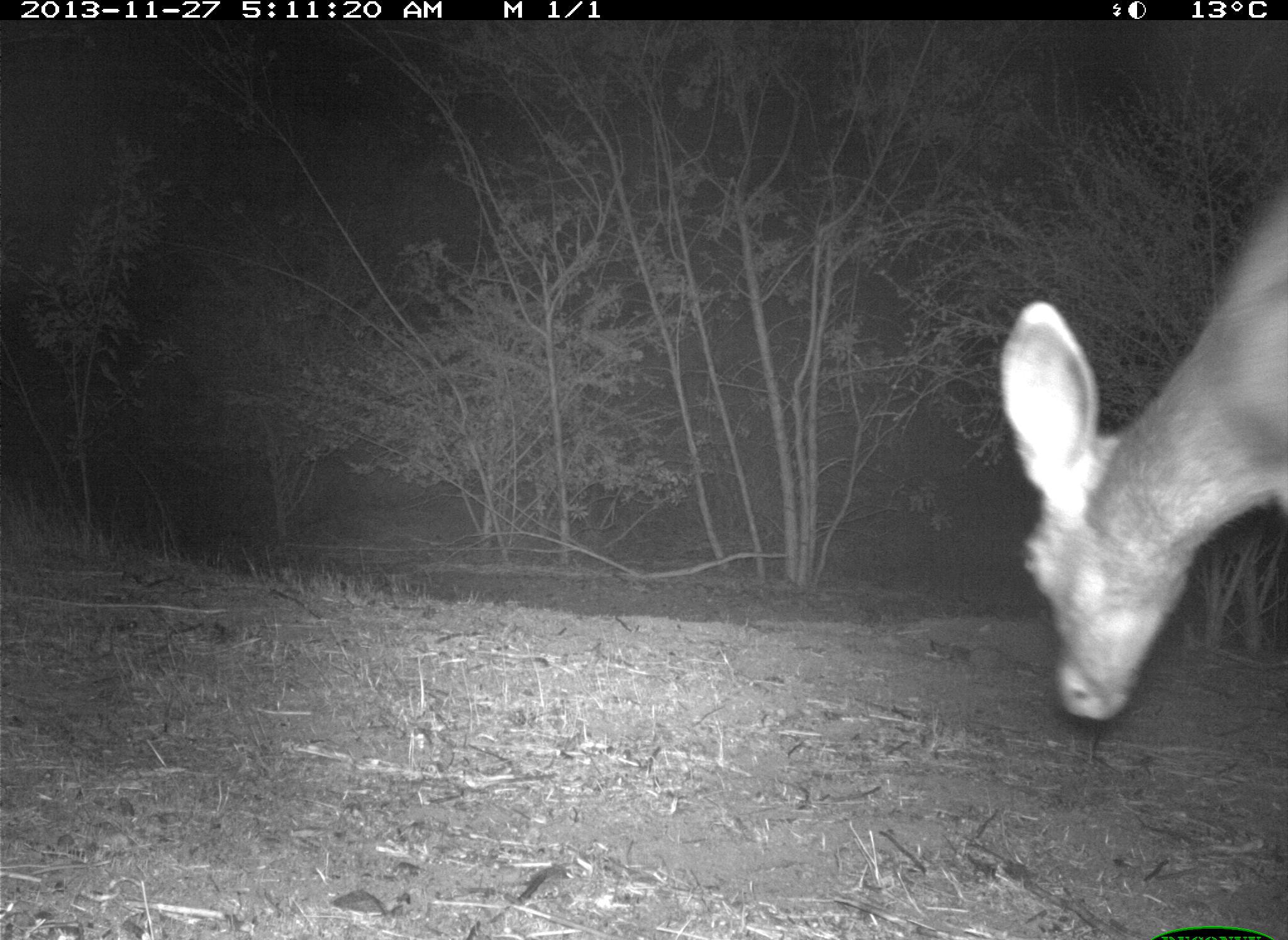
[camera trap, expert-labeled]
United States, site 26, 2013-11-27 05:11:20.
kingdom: Animalia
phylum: Chordata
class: Mammalia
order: Artiodactyla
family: Cervidae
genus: Odocoileus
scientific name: Odocoileus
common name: deer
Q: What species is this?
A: Deer (Odocoileus).